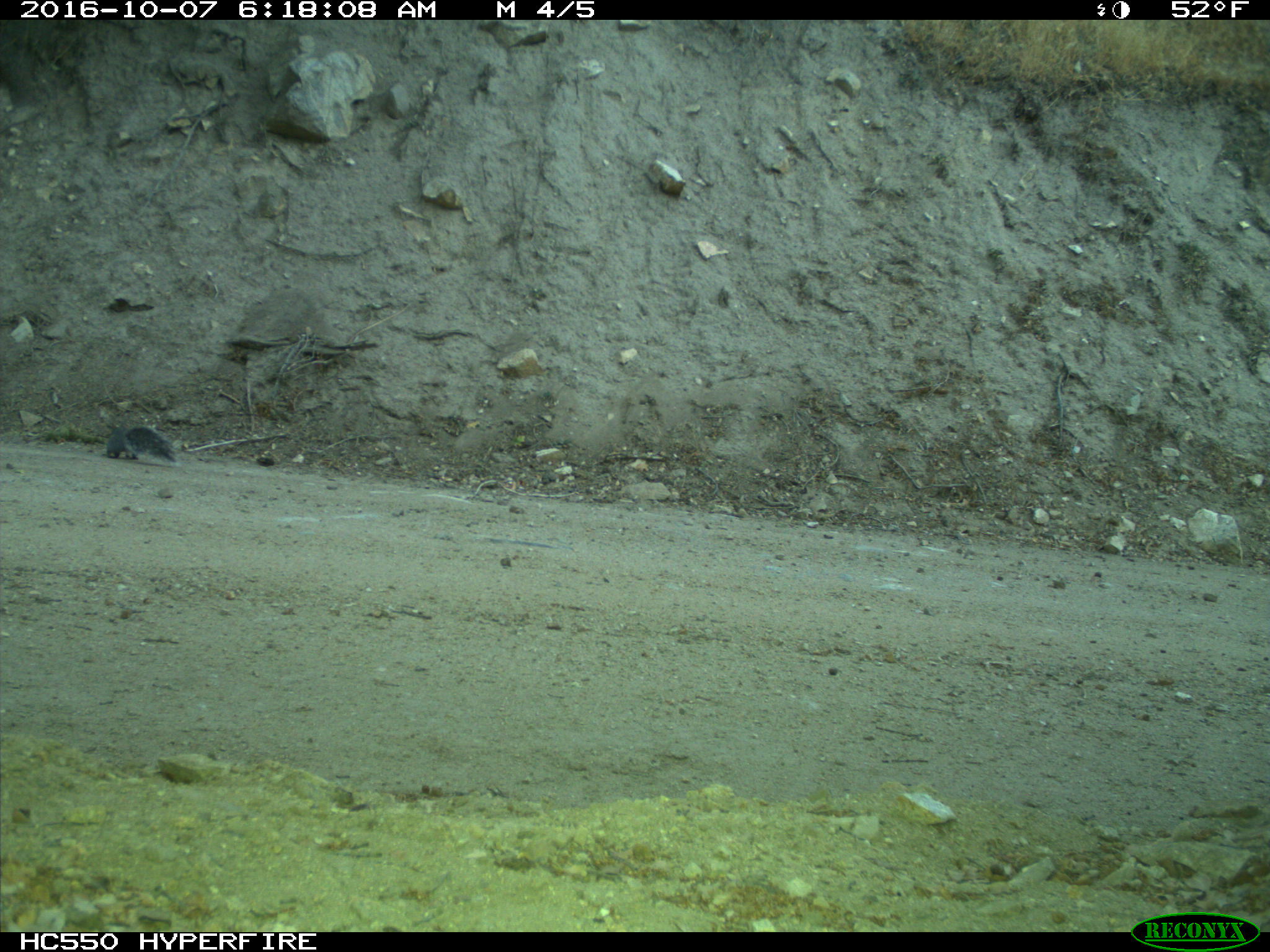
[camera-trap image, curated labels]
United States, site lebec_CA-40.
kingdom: Animalia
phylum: Chordata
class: Mammalia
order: Rodentia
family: Sciuridae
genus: Sciurus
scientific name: Sciurus carolinensis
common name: eastern gray squirrel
Sciurus carolinensis (eastern gray squirrel).